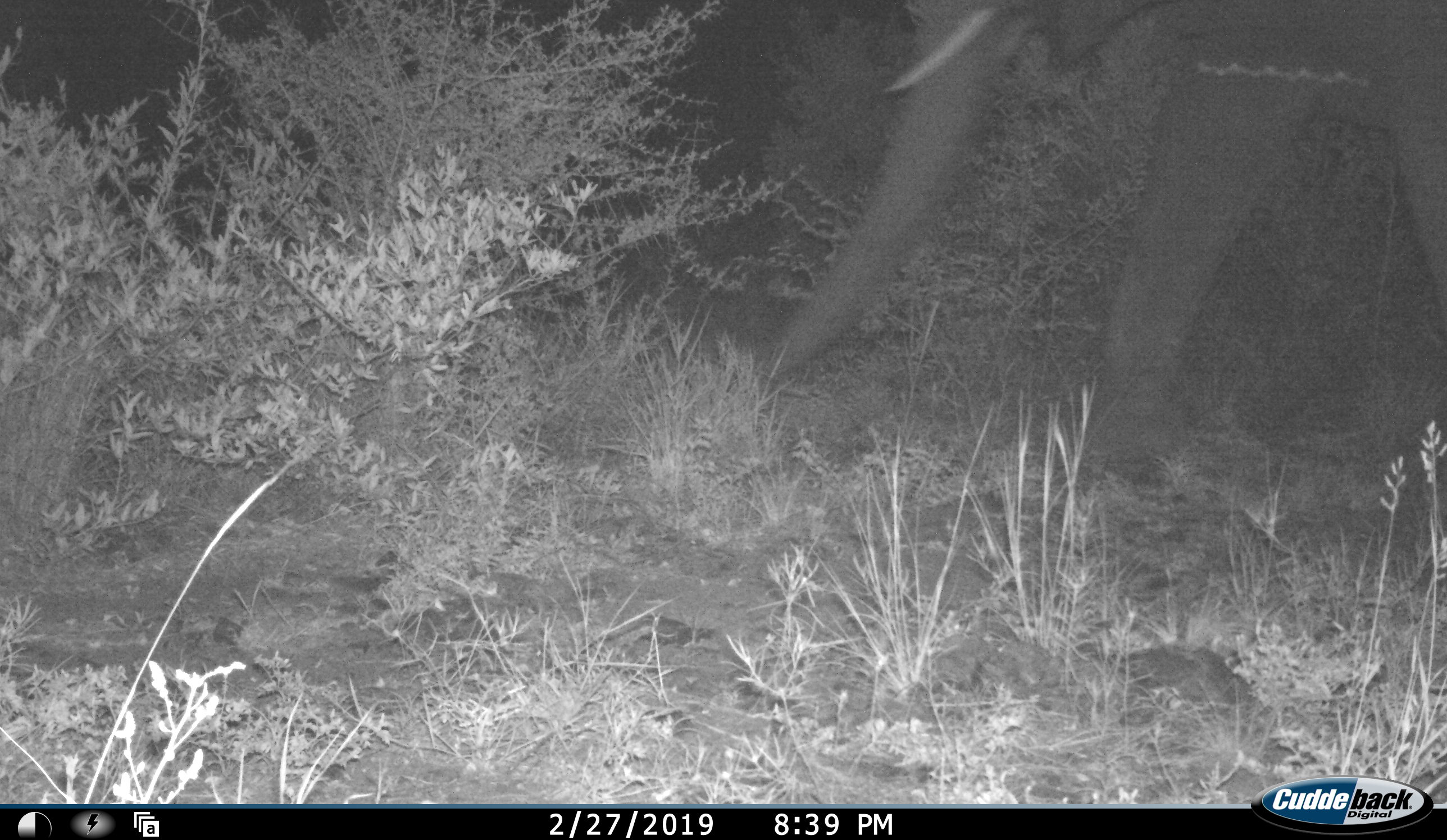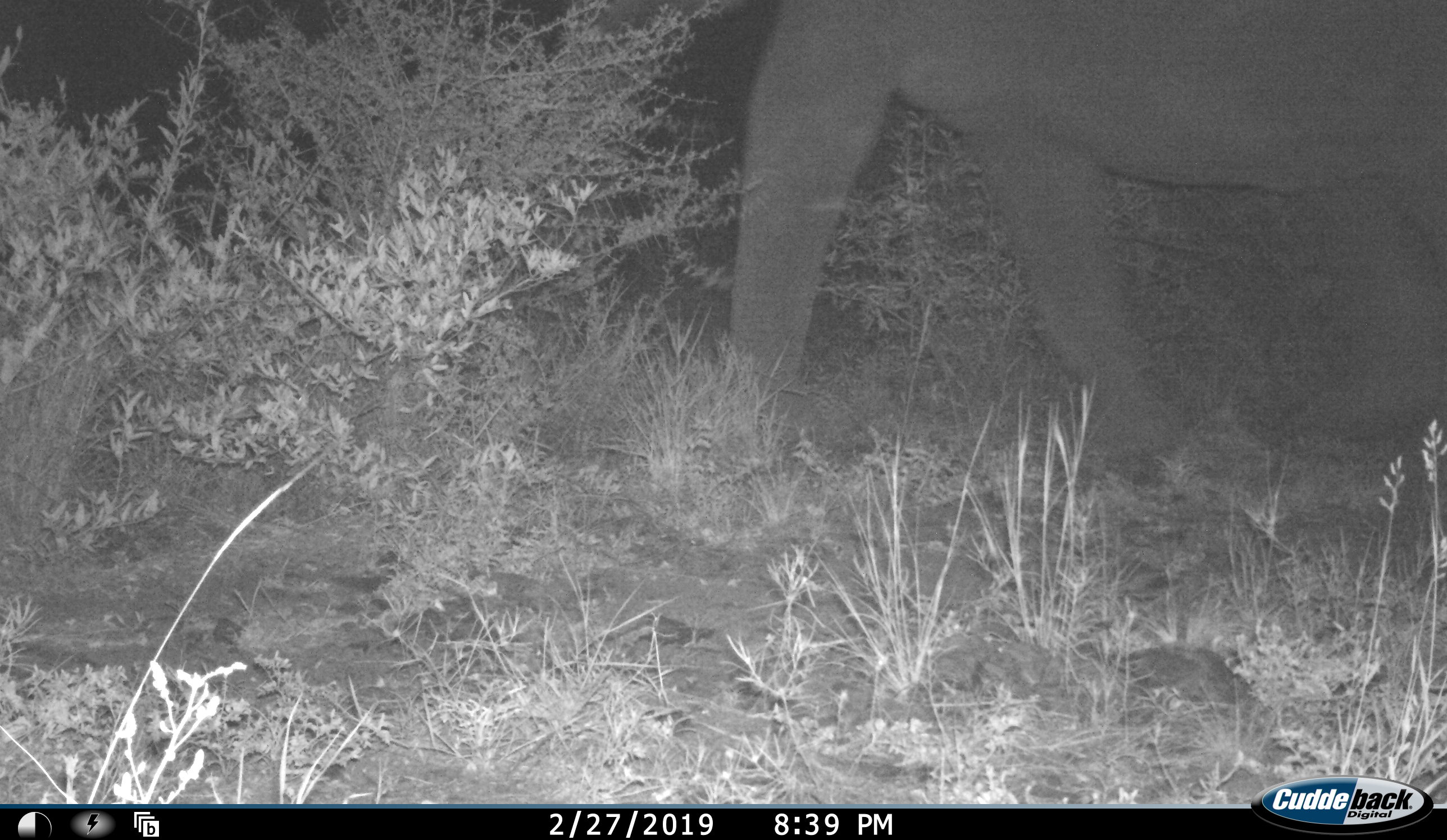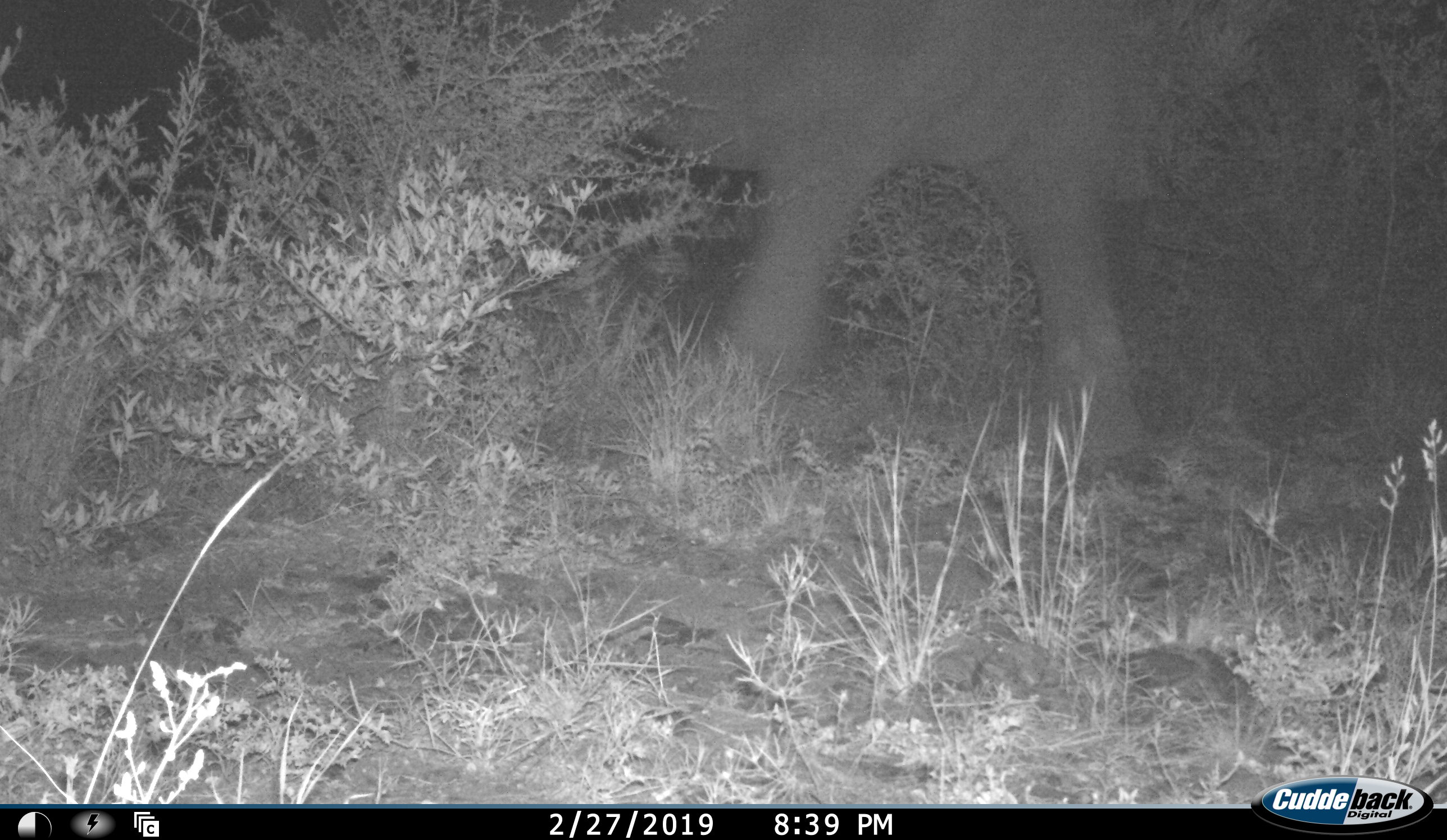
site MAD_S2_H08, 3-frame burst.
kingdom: Animalia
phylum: Chordata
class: Mammalia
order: Proboscidea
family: Elephantidae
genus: Loxodonta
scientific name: Loxodonta africana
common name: african bush elephant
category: elephant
Elephant (african bush elephant) (Loxodonta africana), count 1. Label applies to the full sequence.